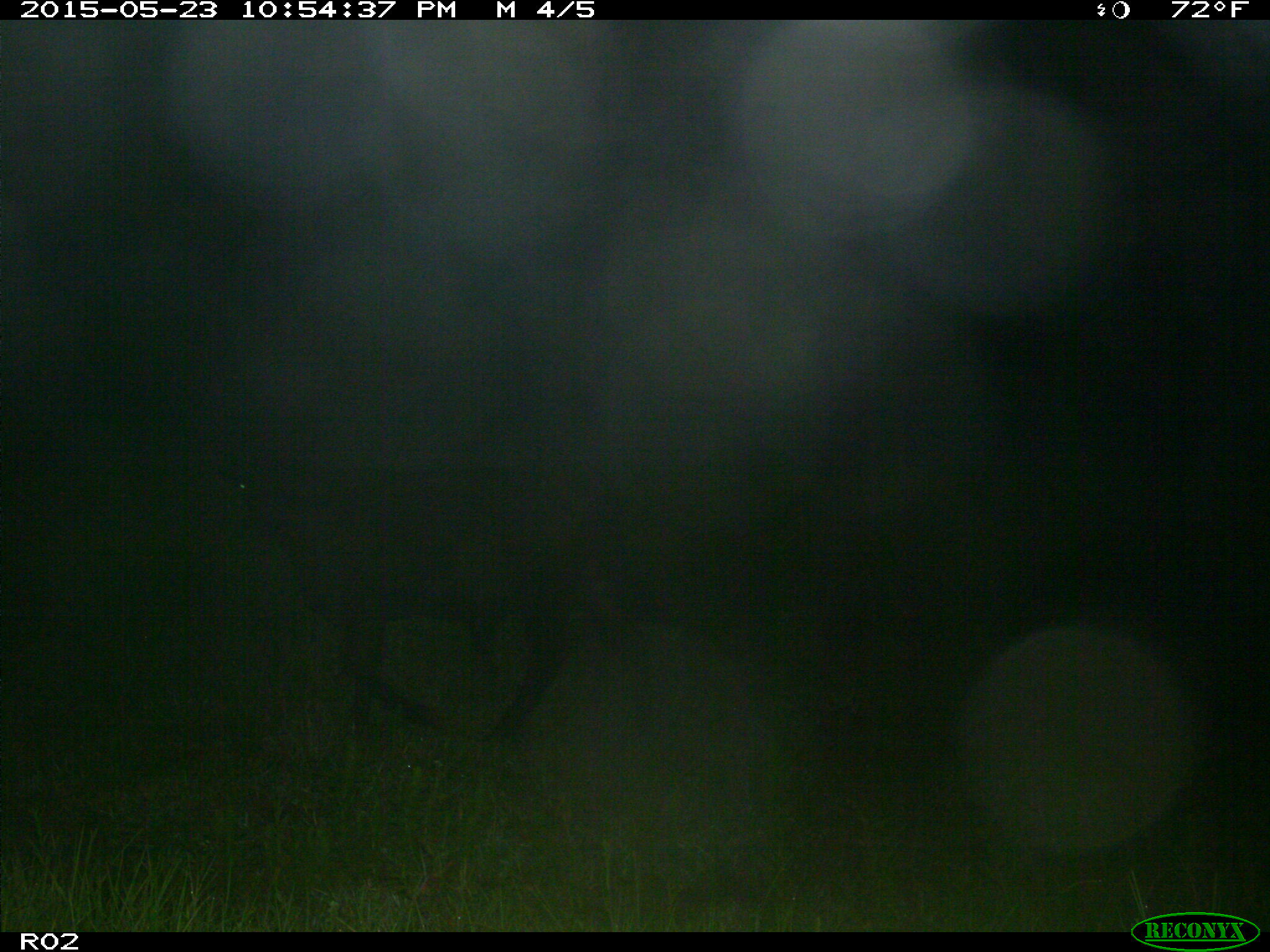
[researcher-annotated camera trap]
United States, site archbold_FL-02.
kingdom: Animalia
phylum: Chordata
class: Mammalia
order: Artiodactyla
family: Bovidae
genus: Bos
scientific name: Bos taurus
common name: domestic cow